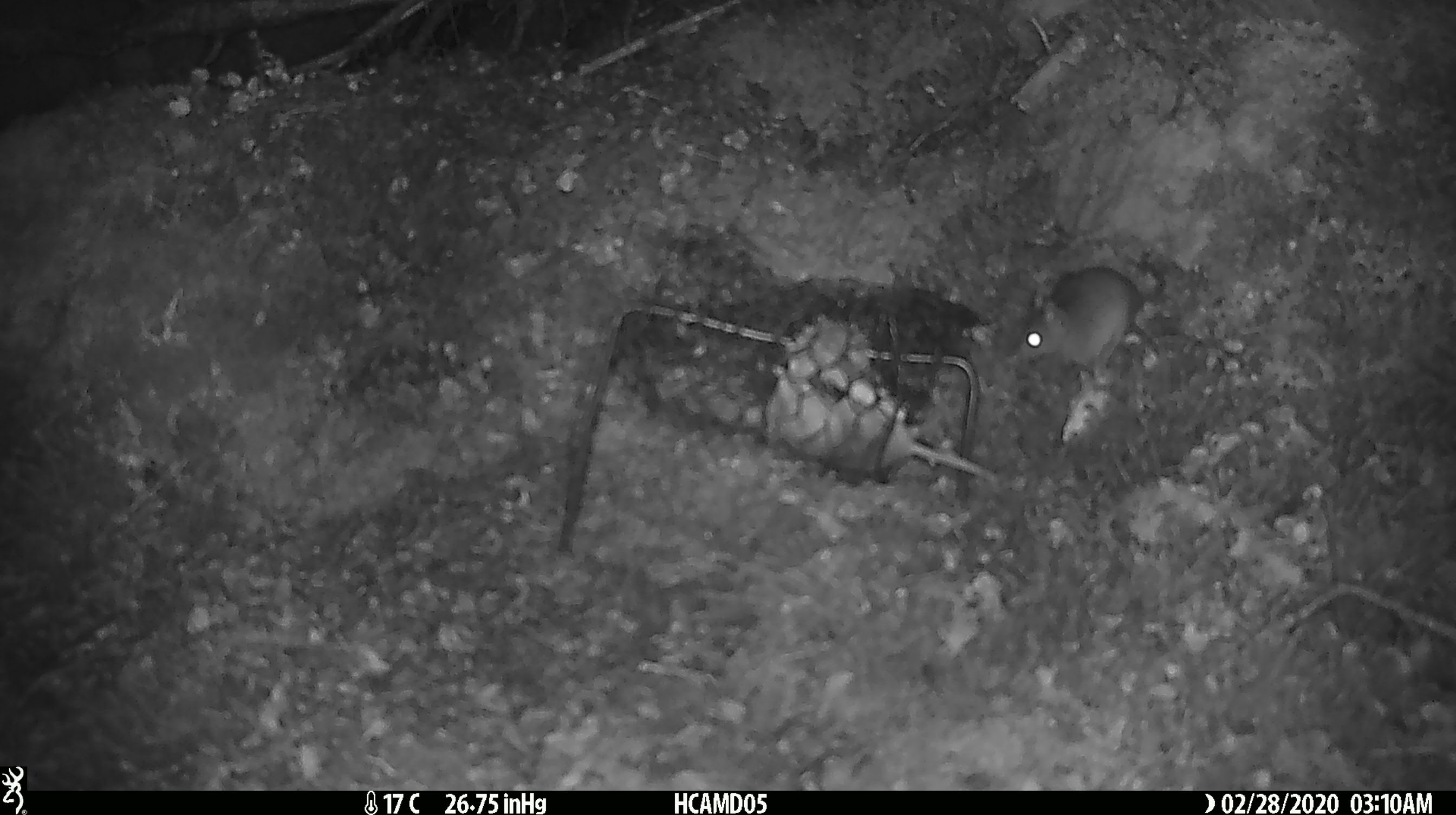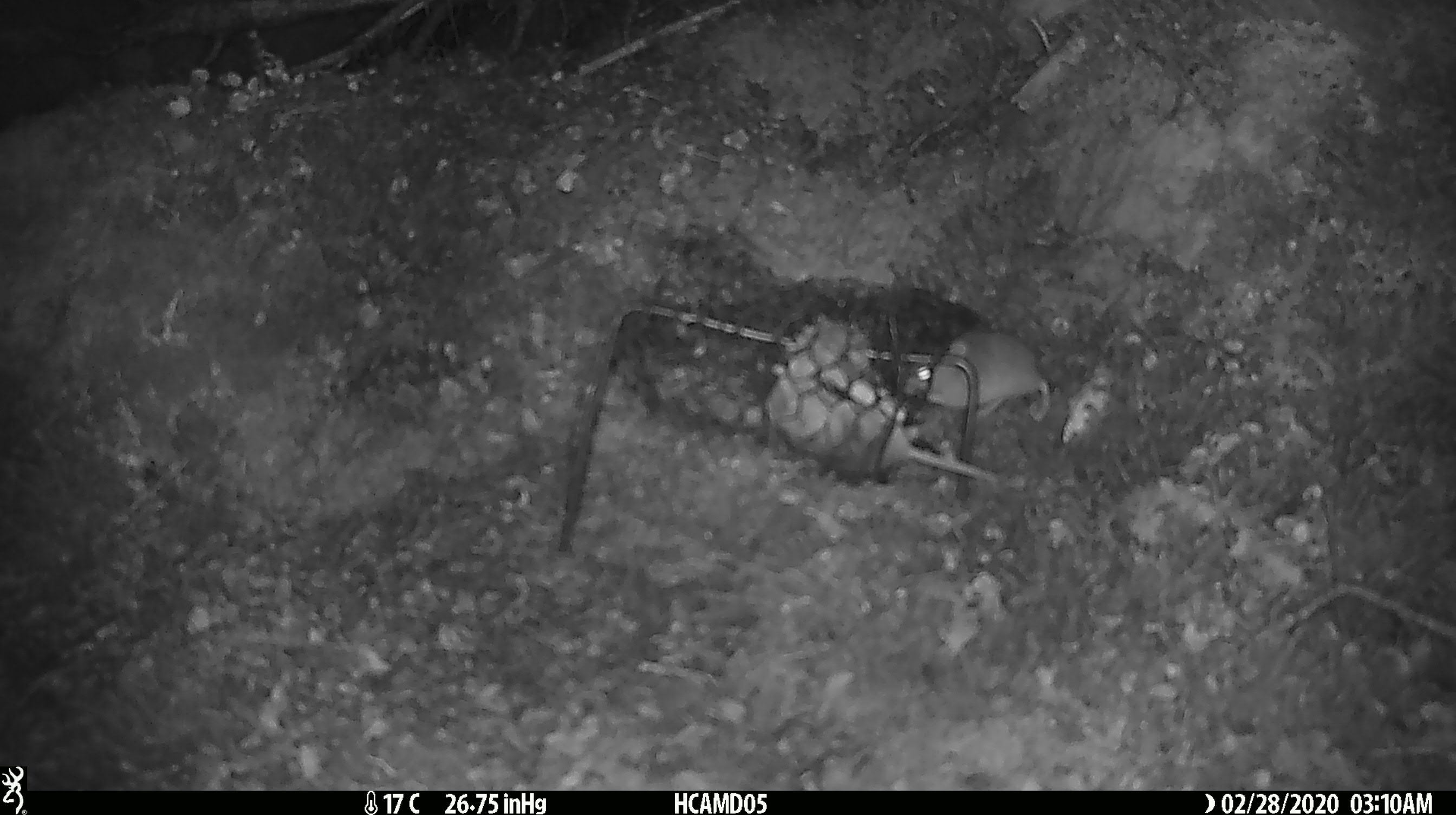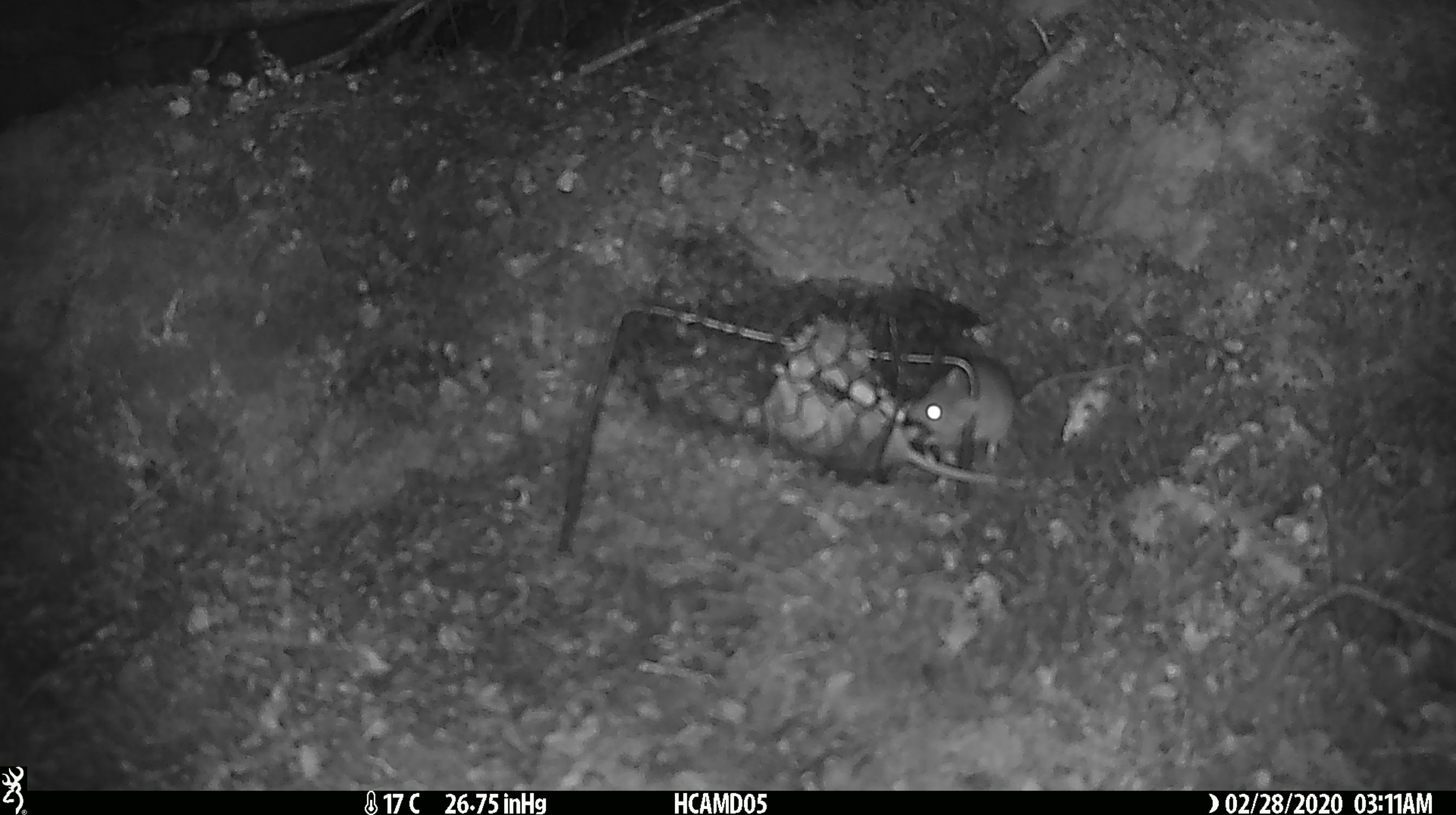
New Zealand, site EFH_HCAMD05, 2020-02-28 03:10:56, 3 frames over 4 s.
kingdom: Animalia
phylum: Chordata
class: Mammalia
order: Rodentia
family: Muridae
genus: Mus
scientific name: Mus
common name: mouse